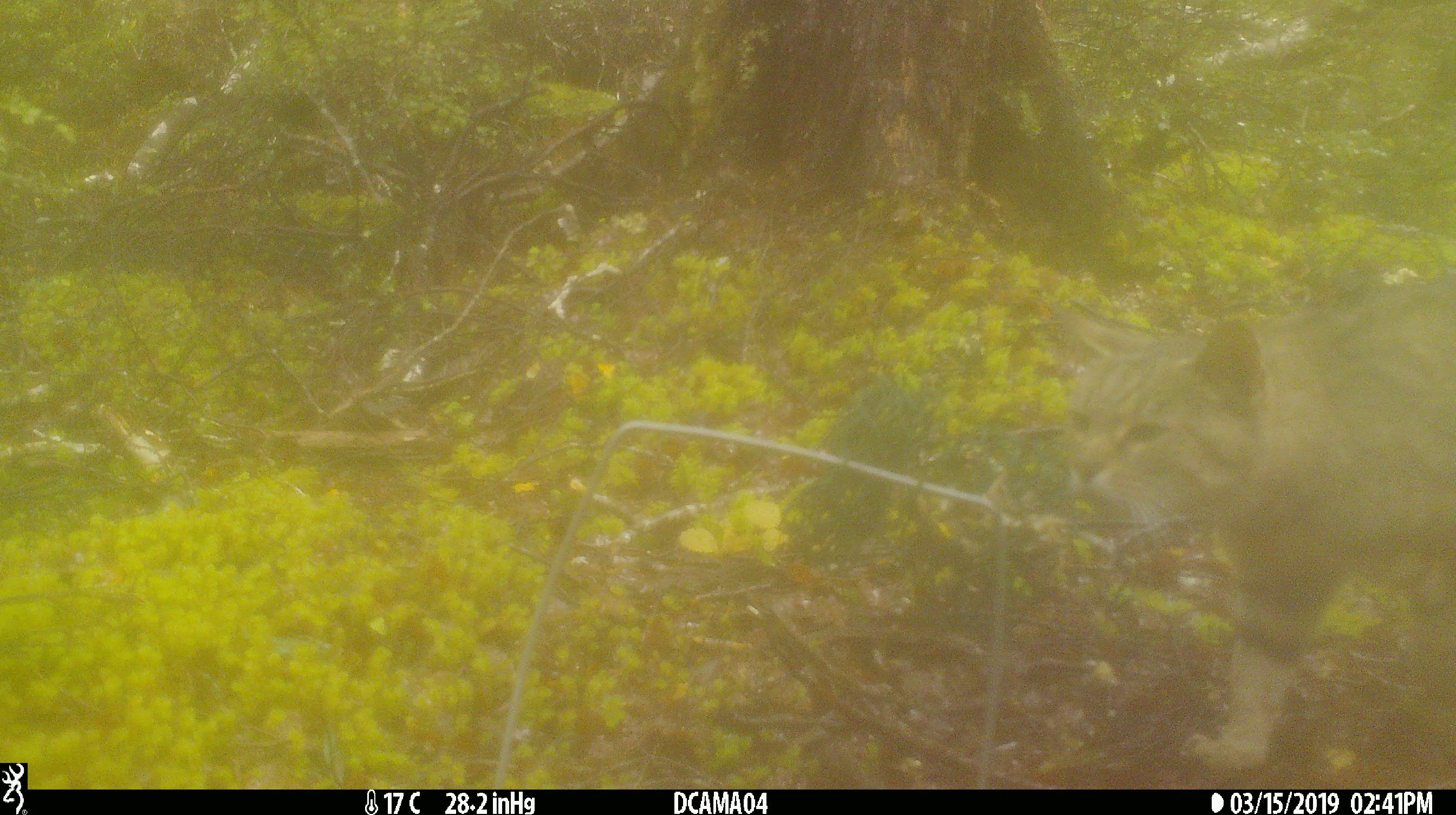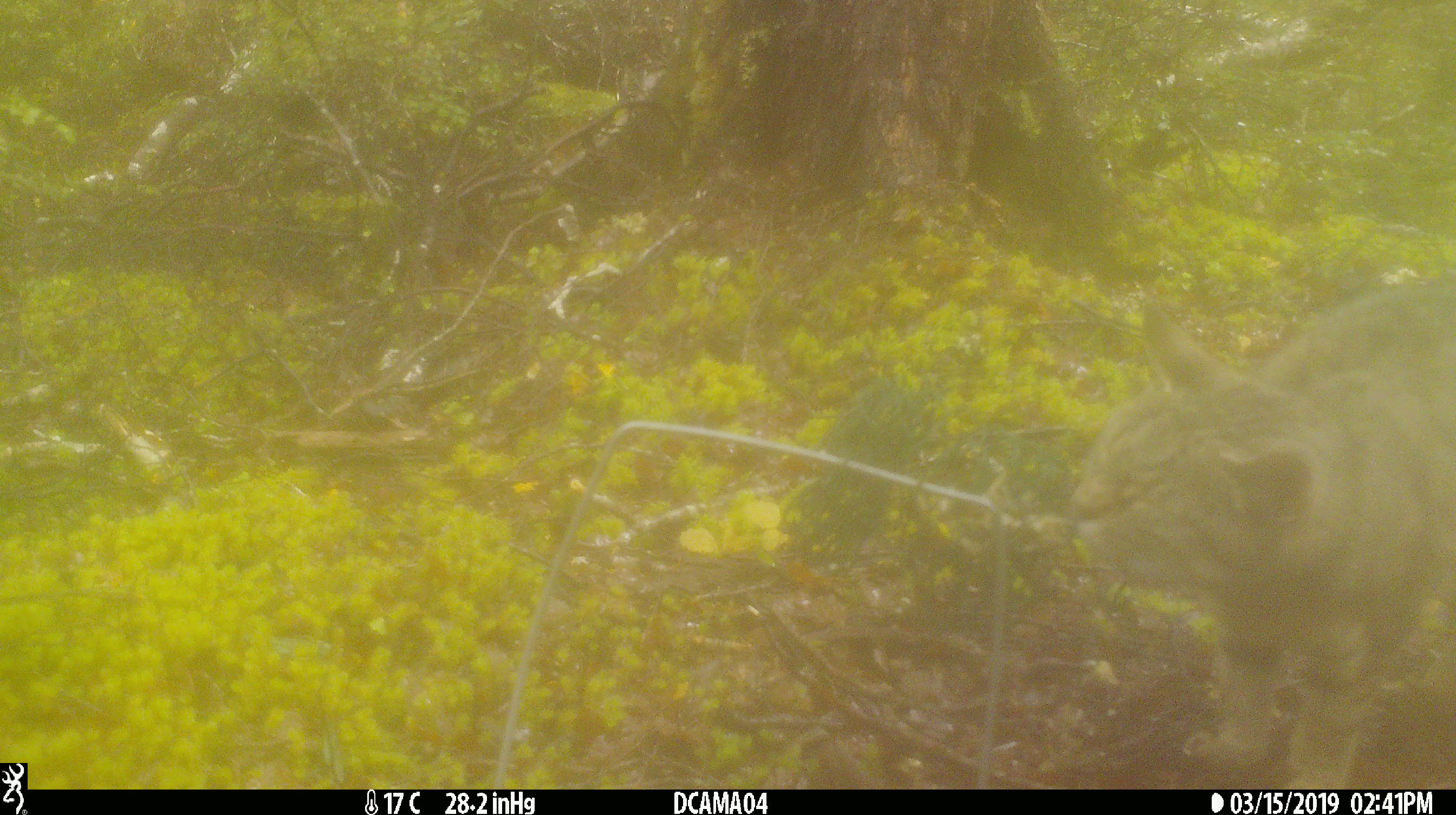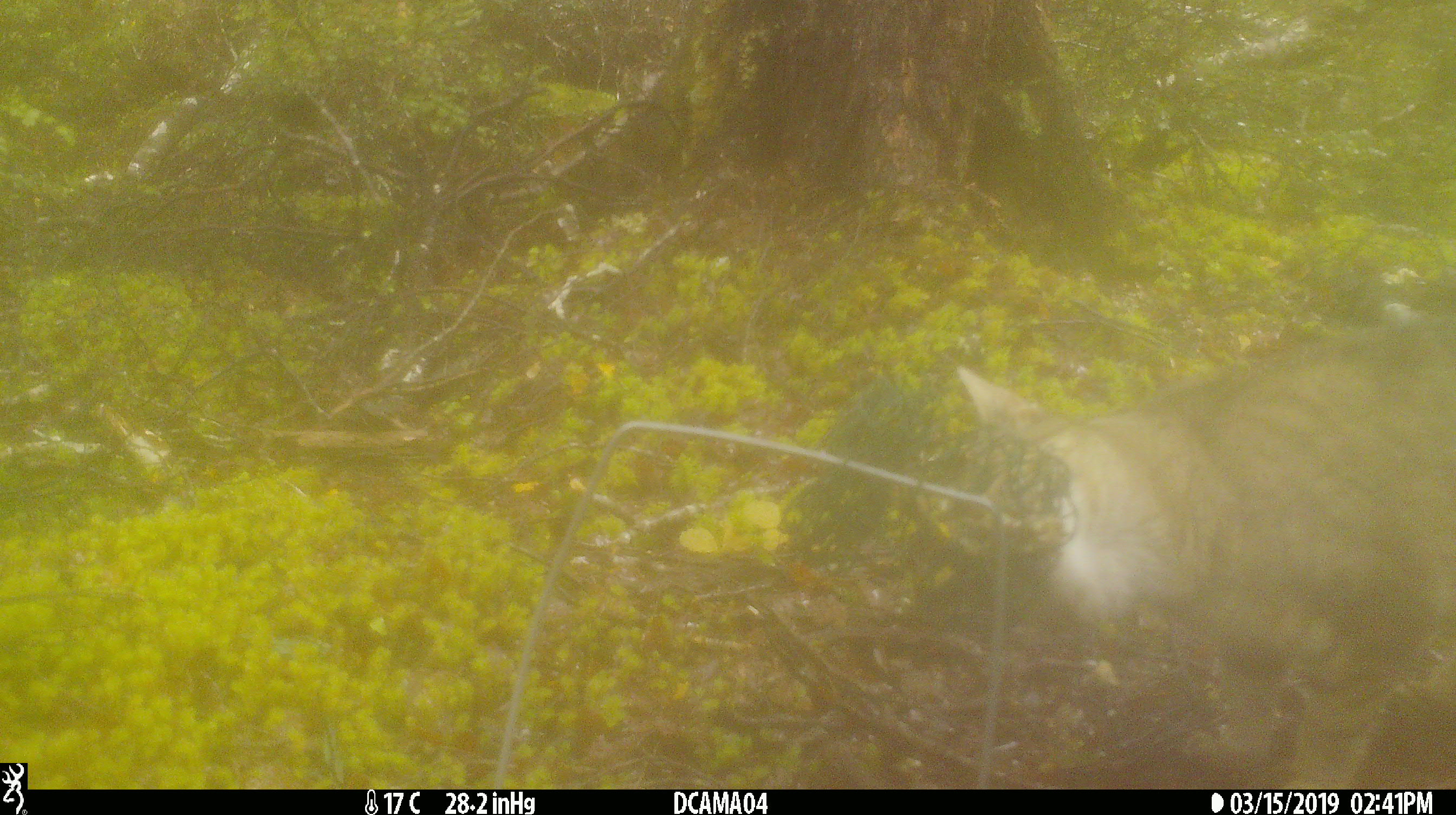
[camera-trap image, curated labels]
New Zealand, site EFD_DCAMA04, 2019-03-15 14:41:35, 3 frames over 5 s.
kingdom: Animalia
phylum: Chordata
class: Mammalia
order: Carnivora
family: Felidae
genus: Felis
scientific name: Felis catus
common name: domestic cat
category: cat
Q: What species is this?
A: Cat (domestic cat) (Felis catus).